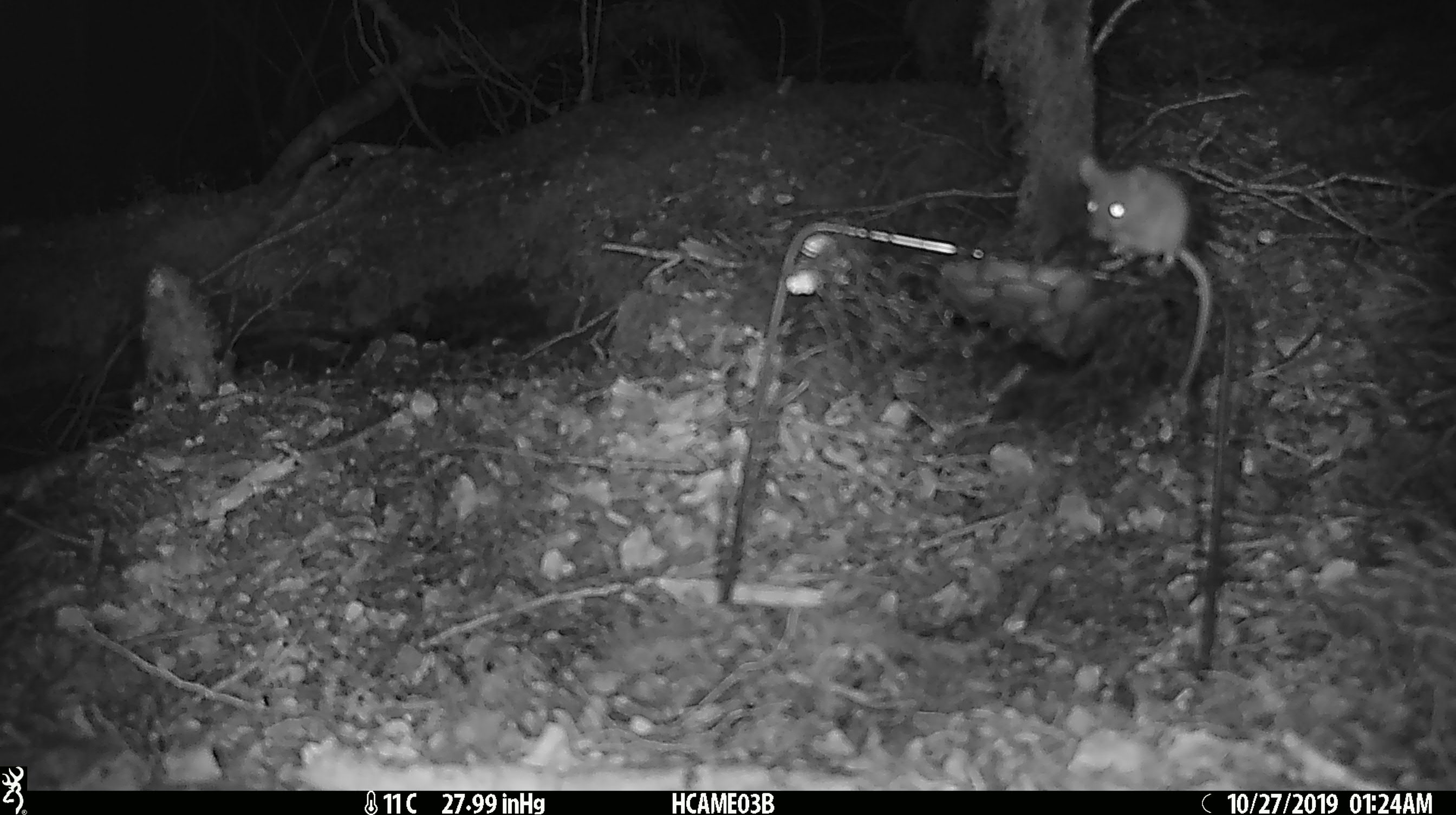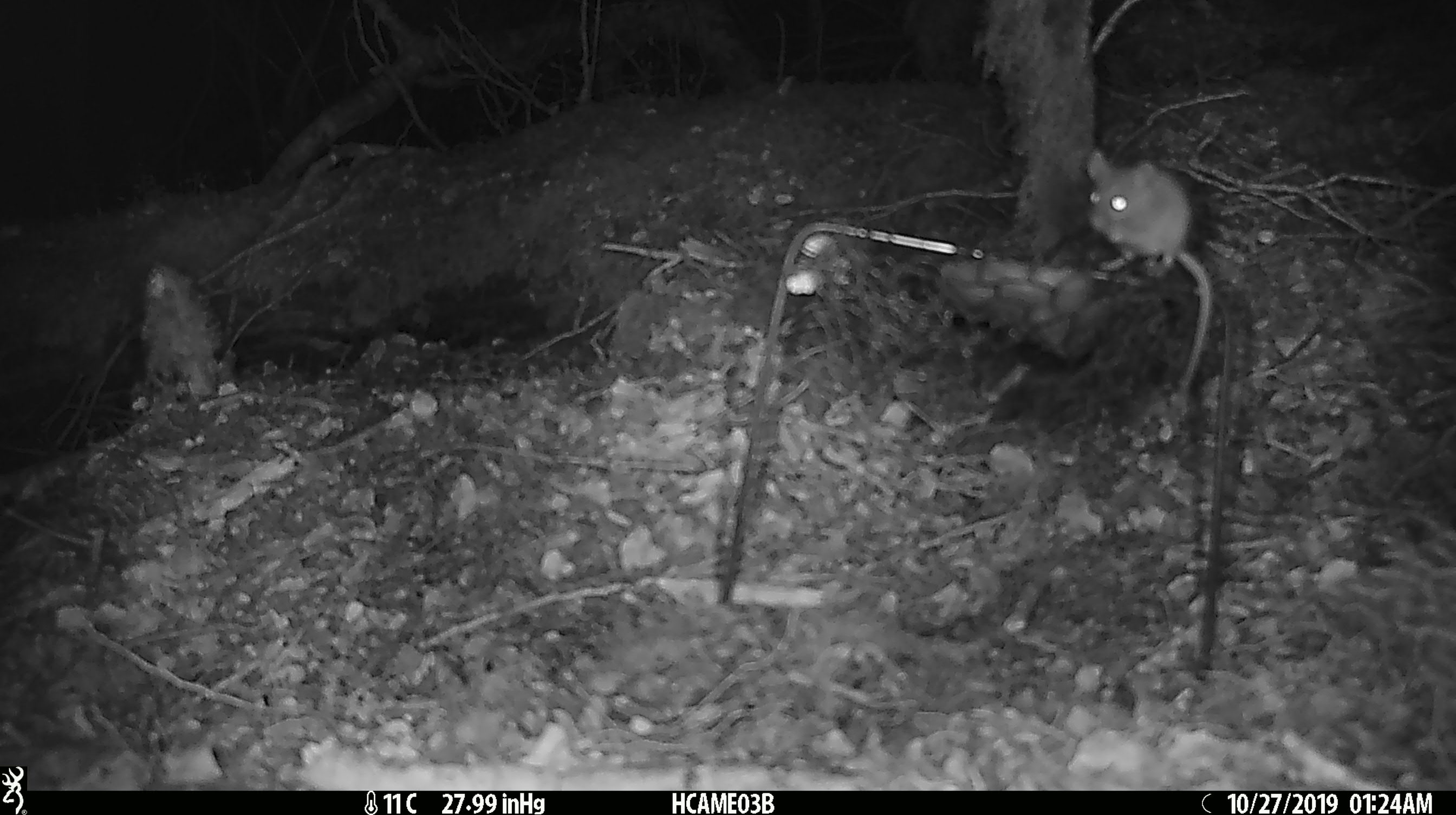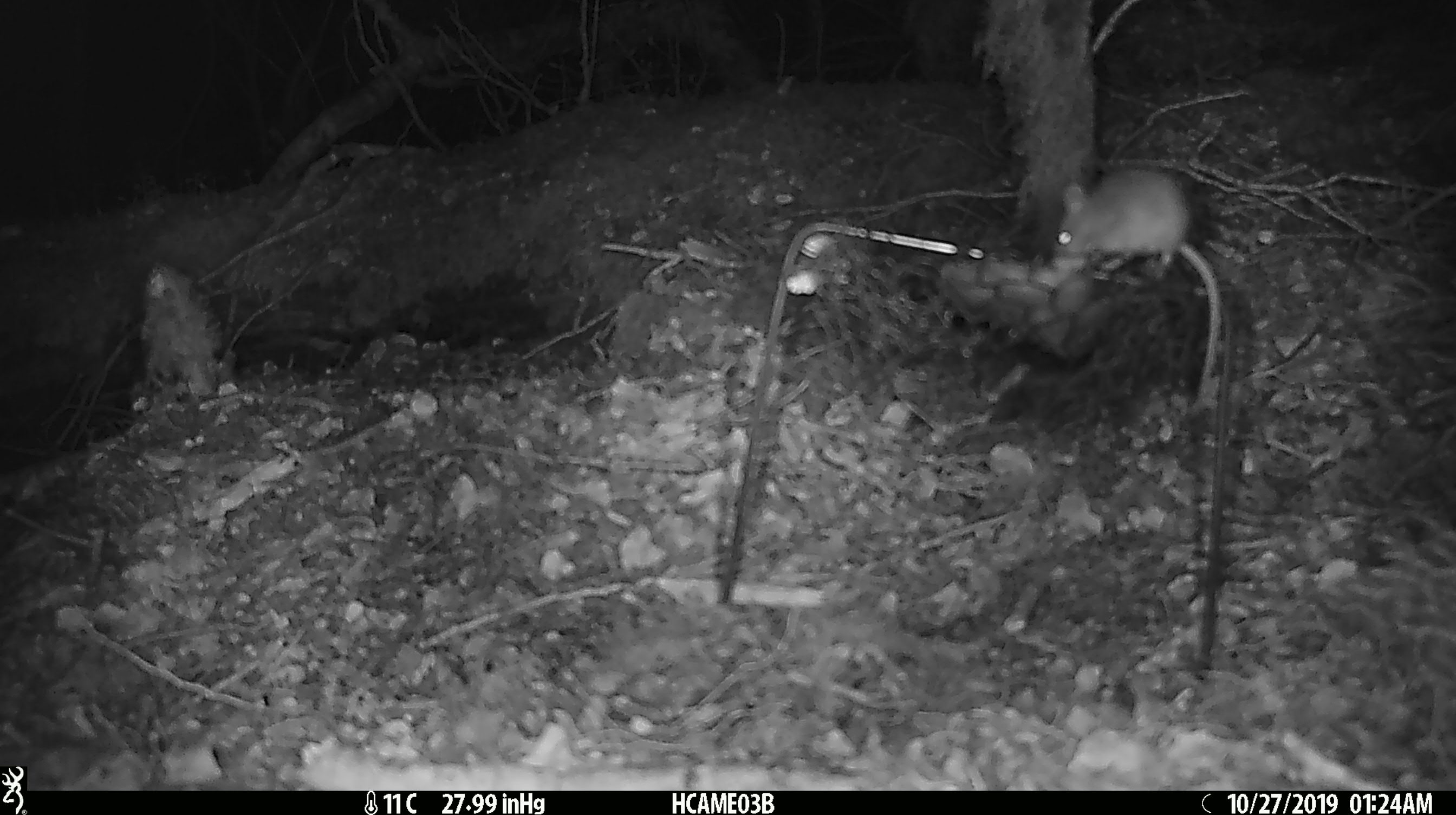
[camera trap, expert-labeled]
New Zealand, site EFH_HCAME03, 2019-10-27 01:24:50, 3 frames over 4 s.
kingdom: Animalia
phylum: Chordata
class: Mammalia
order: Rodentia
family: Muridae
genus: Mus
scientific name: Mus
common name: mouse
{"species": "mouse (Mus)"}